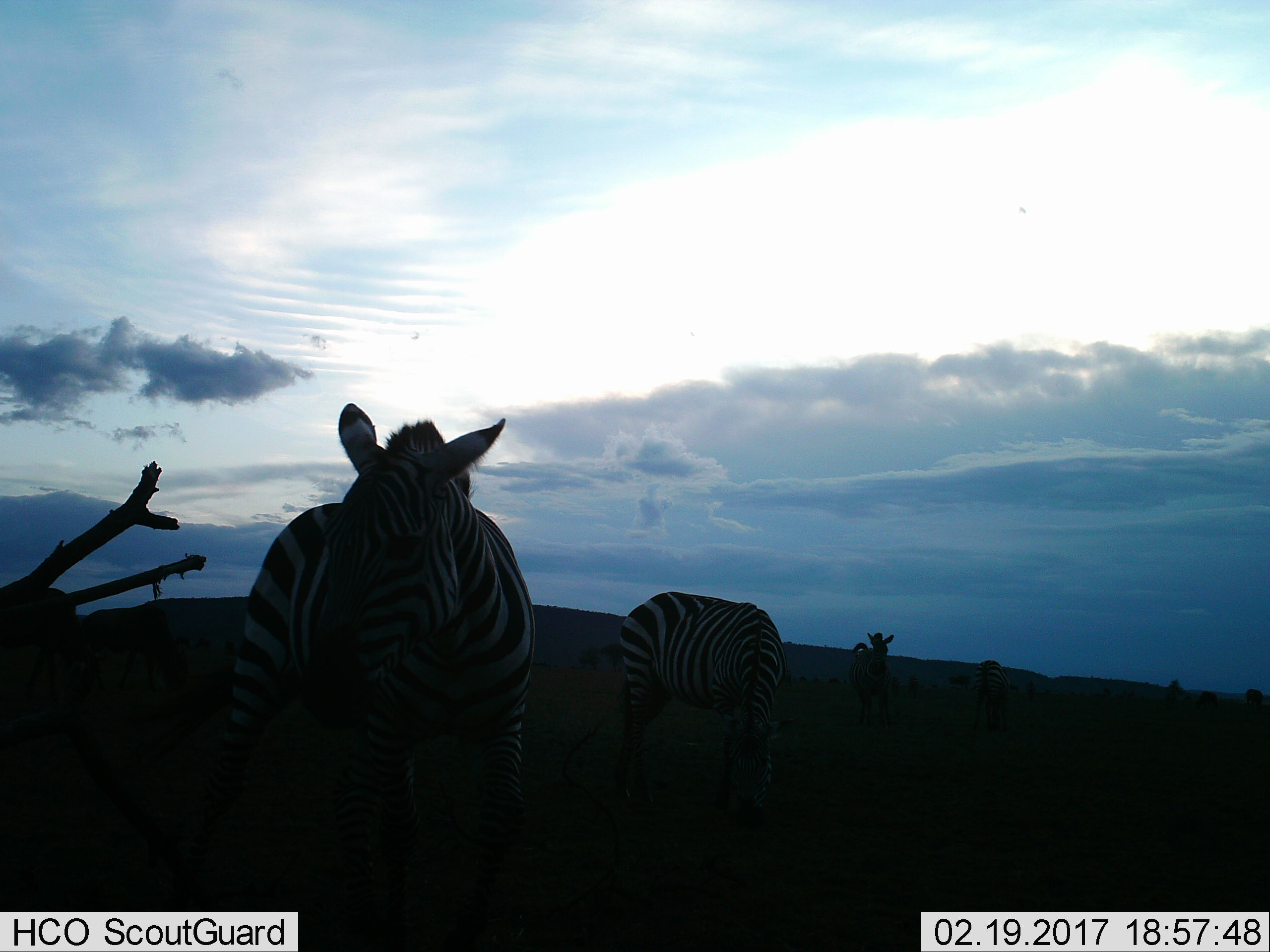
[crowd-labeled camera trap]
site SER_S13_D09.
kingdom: Animalia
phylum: Chordata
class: Mammalia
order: Perissodactyla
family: Equidae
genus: Equus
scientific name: Equus quagga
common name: plains zebra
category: zebraplains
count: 4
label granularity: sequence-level